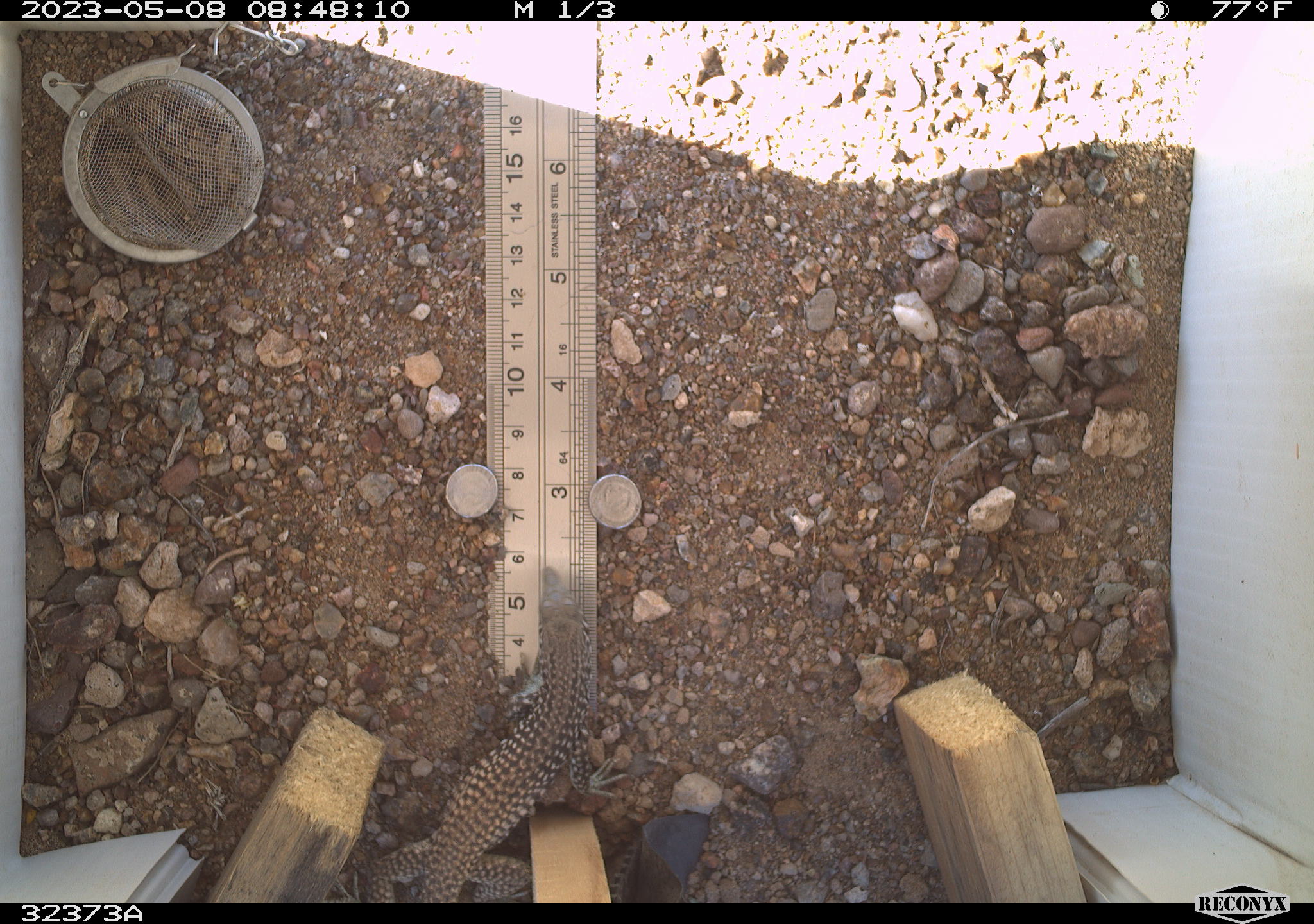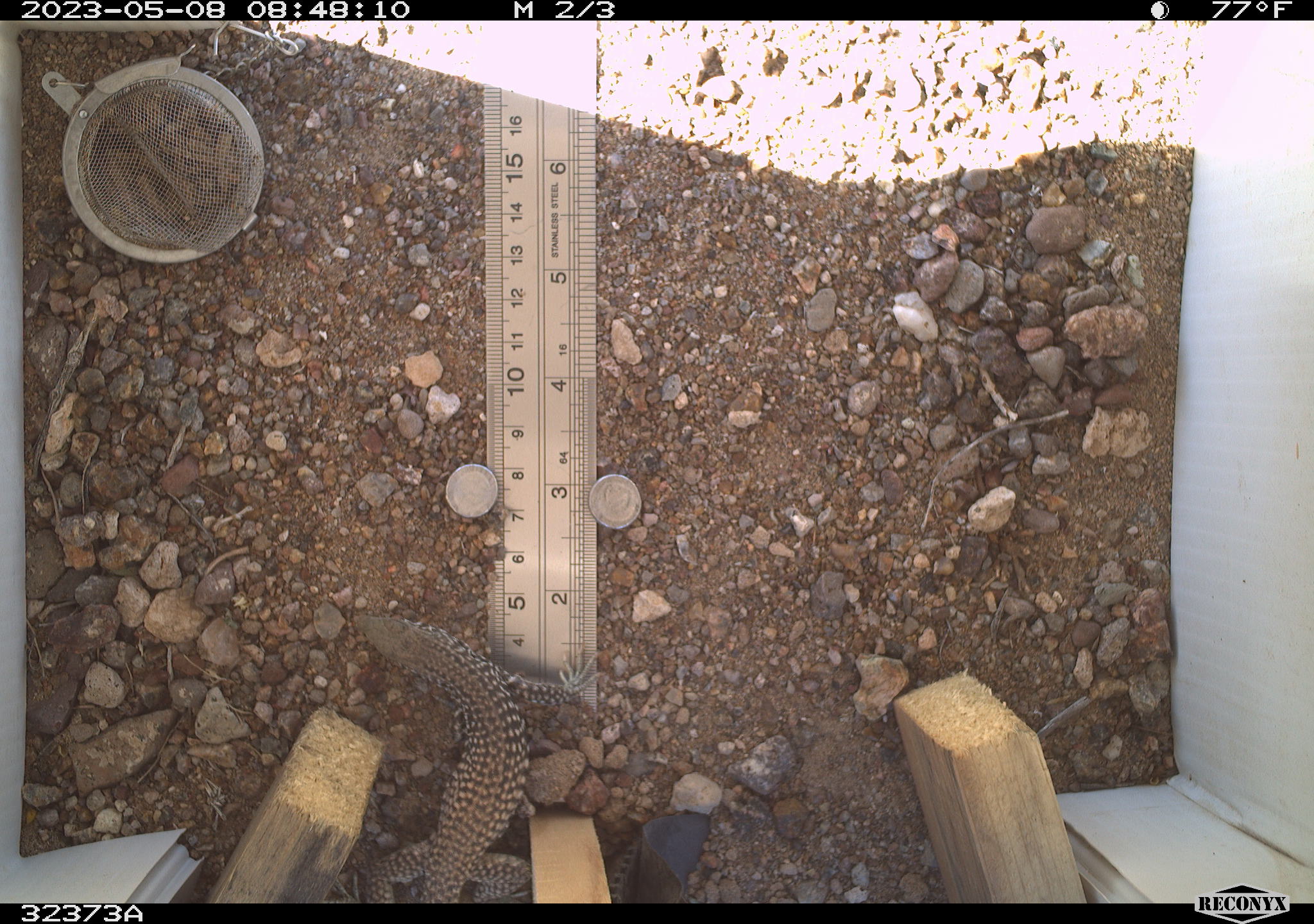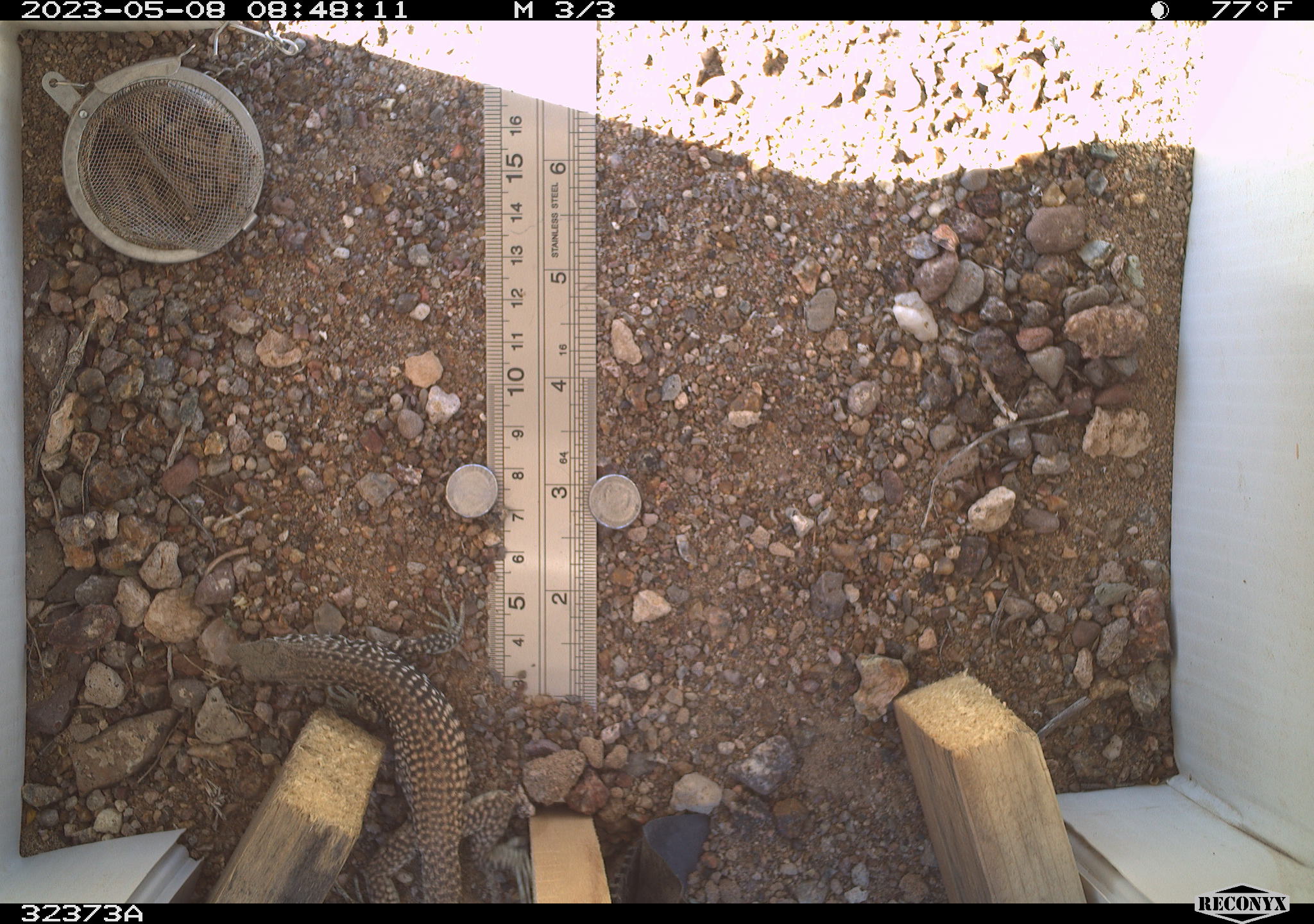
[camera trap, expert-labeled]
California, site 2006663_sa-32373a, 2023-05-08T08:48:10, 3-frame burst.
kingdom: Animalia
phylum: Chordata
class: Reptilia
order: Squamata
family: Teiidae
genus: Aspidoscelis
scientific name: Aspidoscelis tigris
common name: western whiptail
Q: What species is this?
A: Western whiptail (Aspidoscelis tigris).